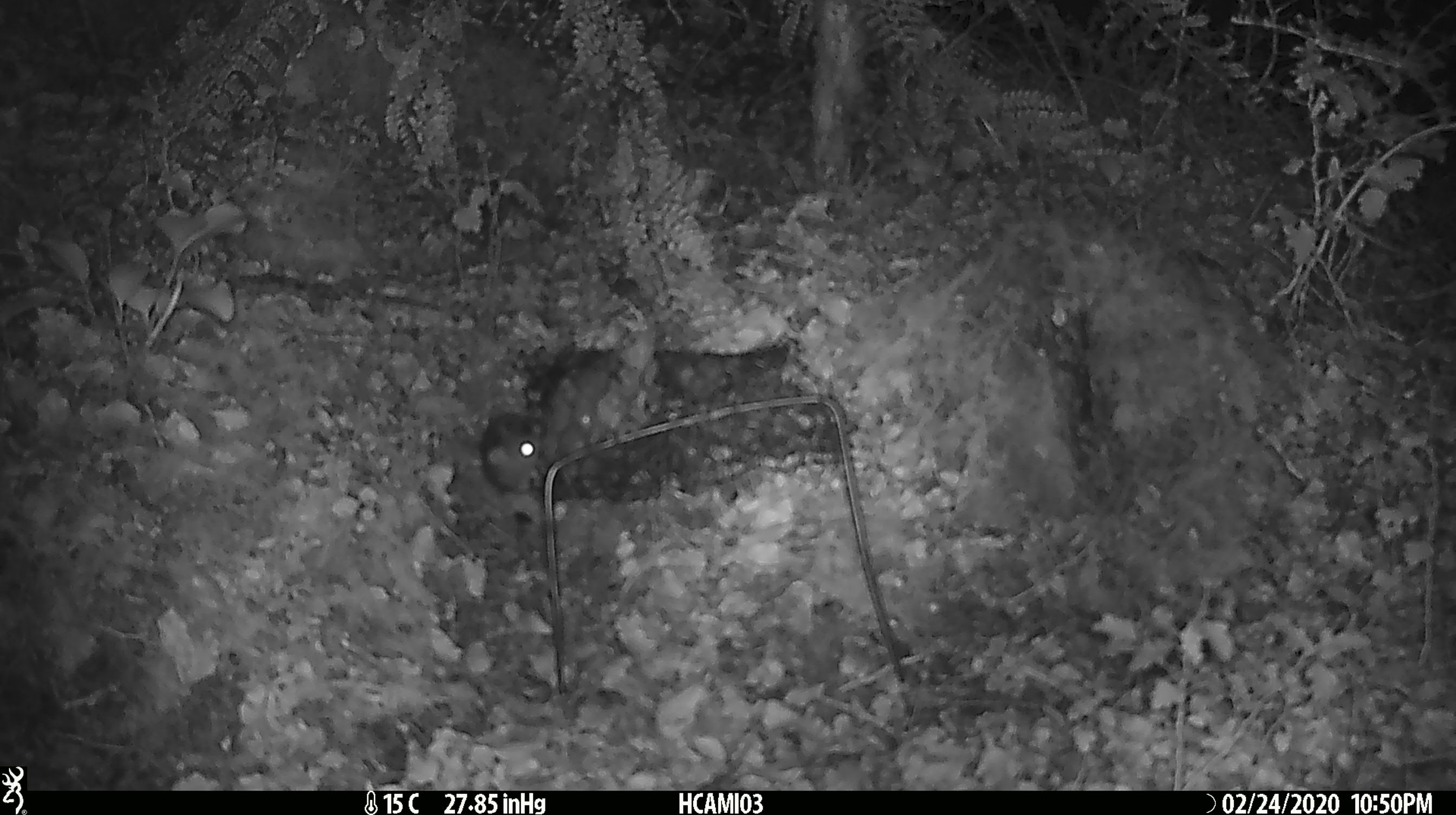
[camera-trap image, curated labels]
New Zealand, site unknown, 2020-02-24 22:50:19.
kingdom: Animalia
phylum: Chordata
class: Mammalia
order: Rodentia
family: Muridae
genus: Mus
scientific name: Mus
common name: mouse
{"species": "mouse (Mus)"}